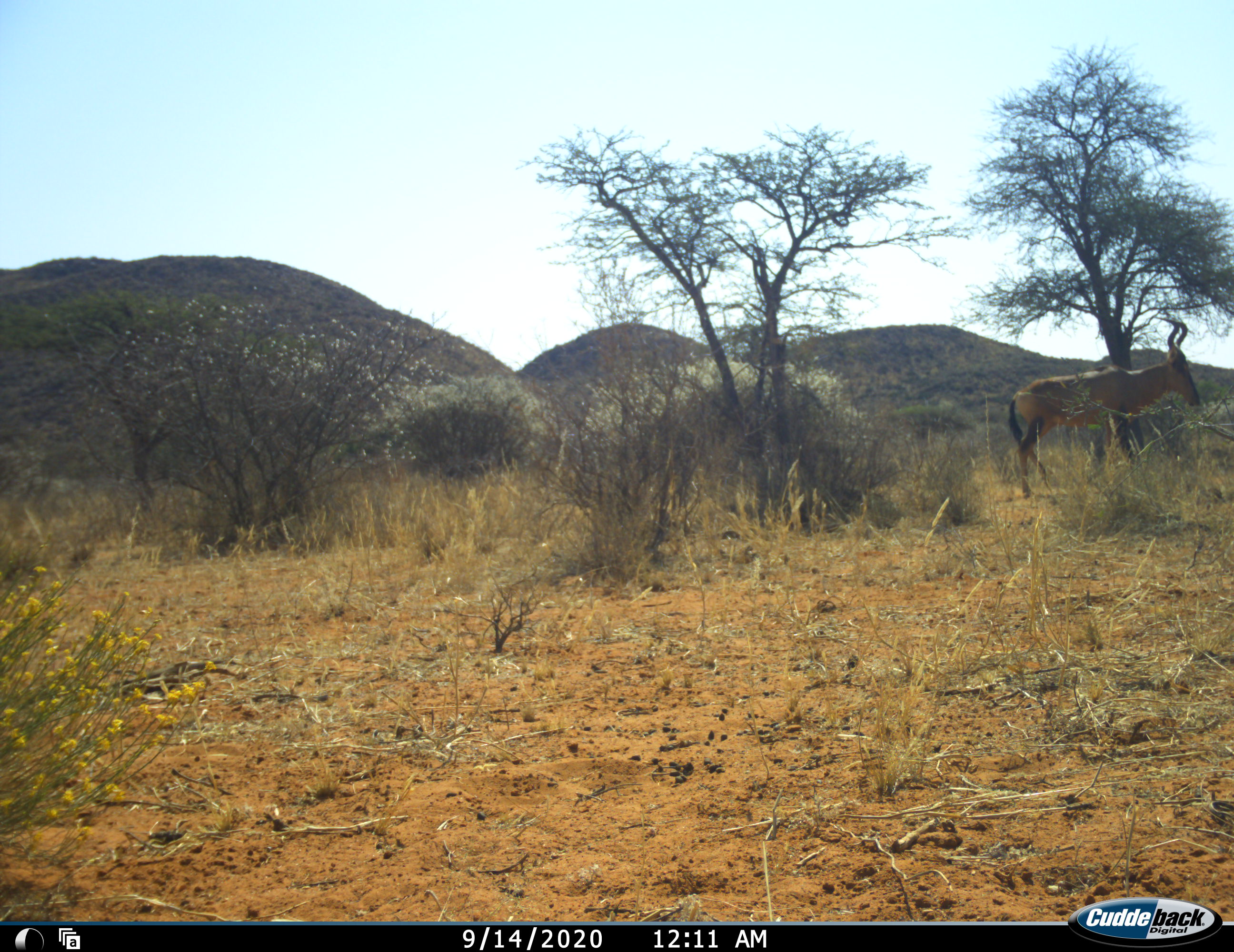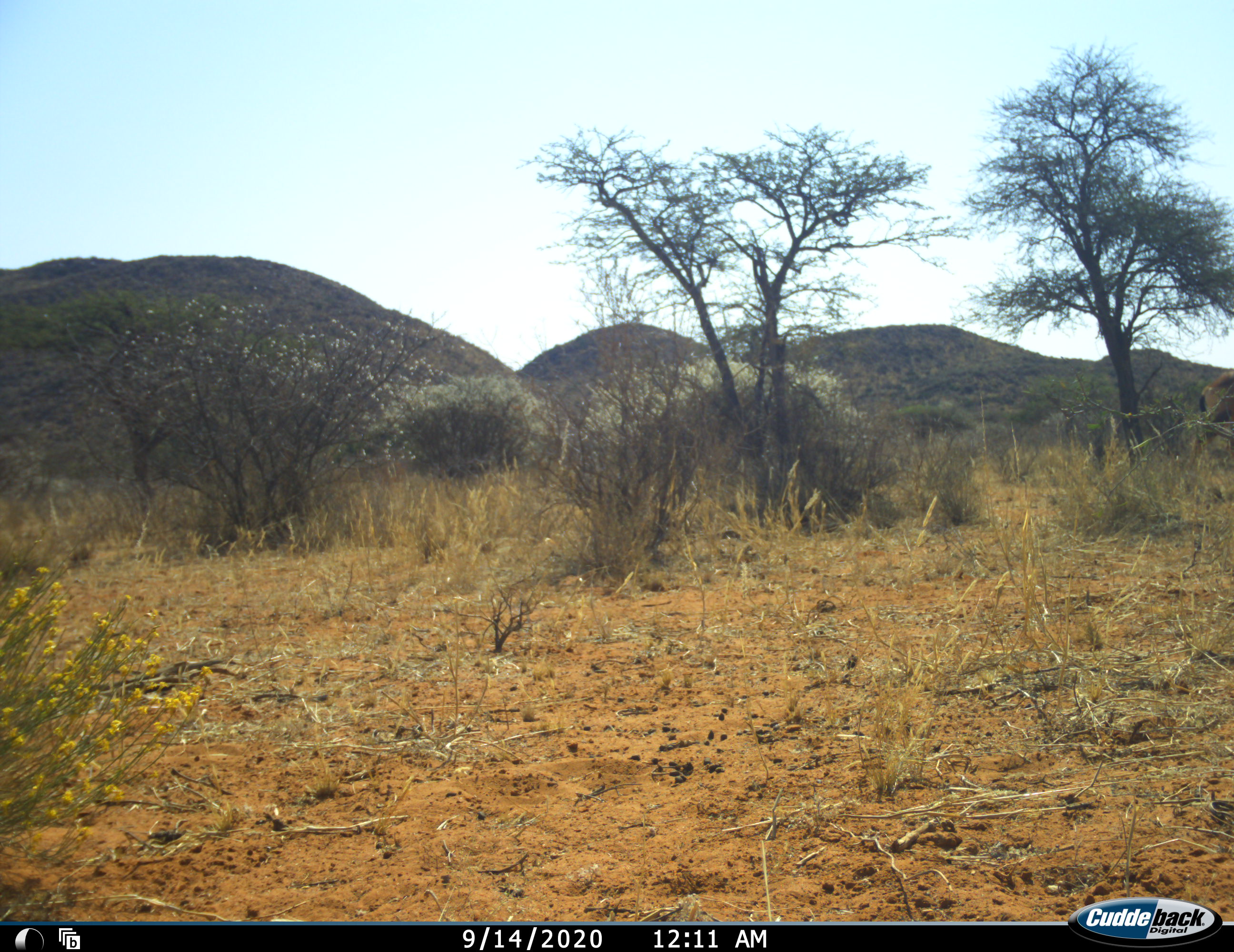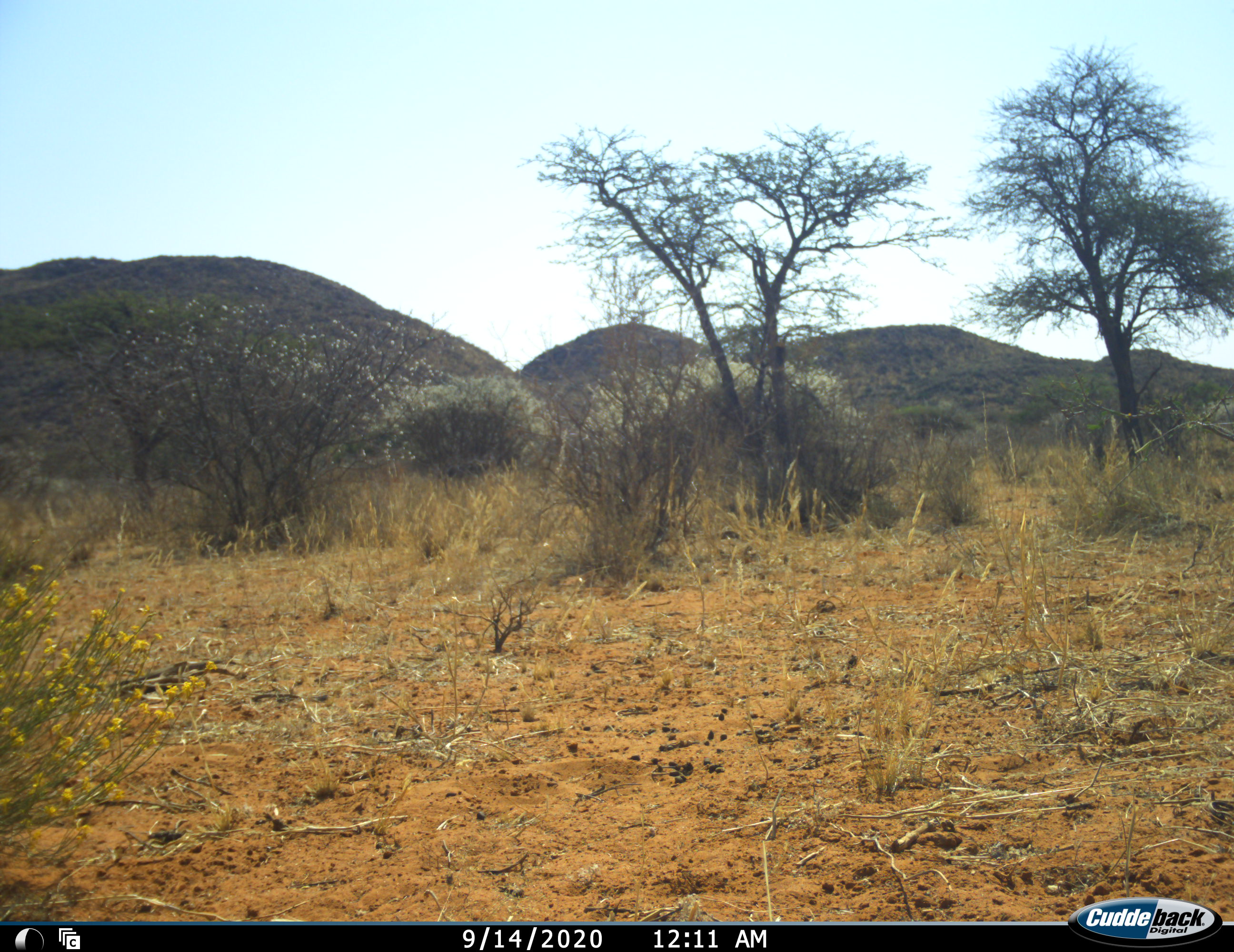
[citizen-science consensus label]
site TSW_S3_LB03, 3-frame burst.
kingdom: Animalia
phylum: Chordata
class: Mammalia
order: Artiodactyla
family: Bovidae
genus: Alcelaphus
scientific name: Alcelaphus buselaphus caama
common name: red hartebeest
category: hartebeestred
Hartebeestred (red hartebeest) (Alcelaphus buselaphus caama), count 1. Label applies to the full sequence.